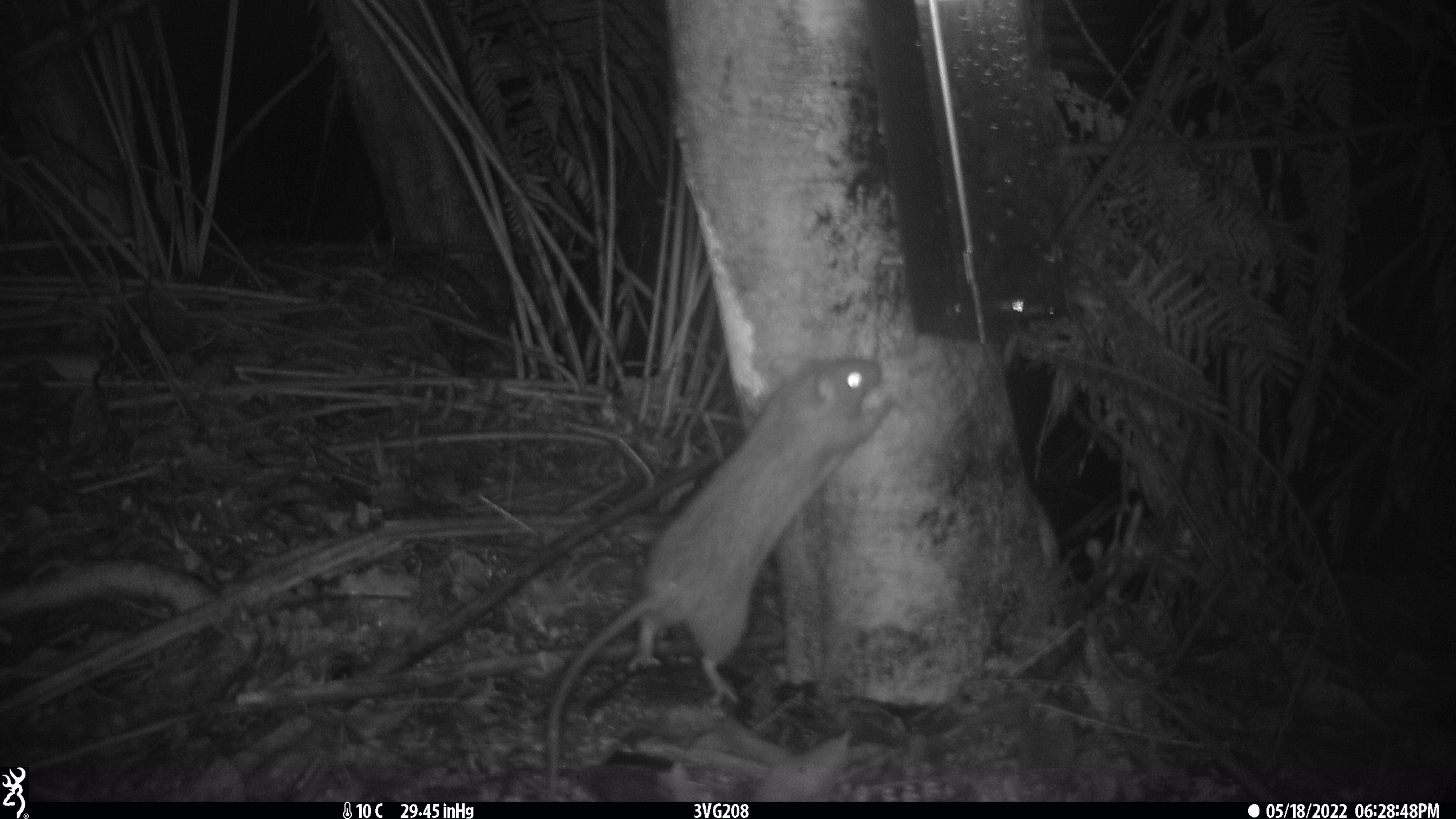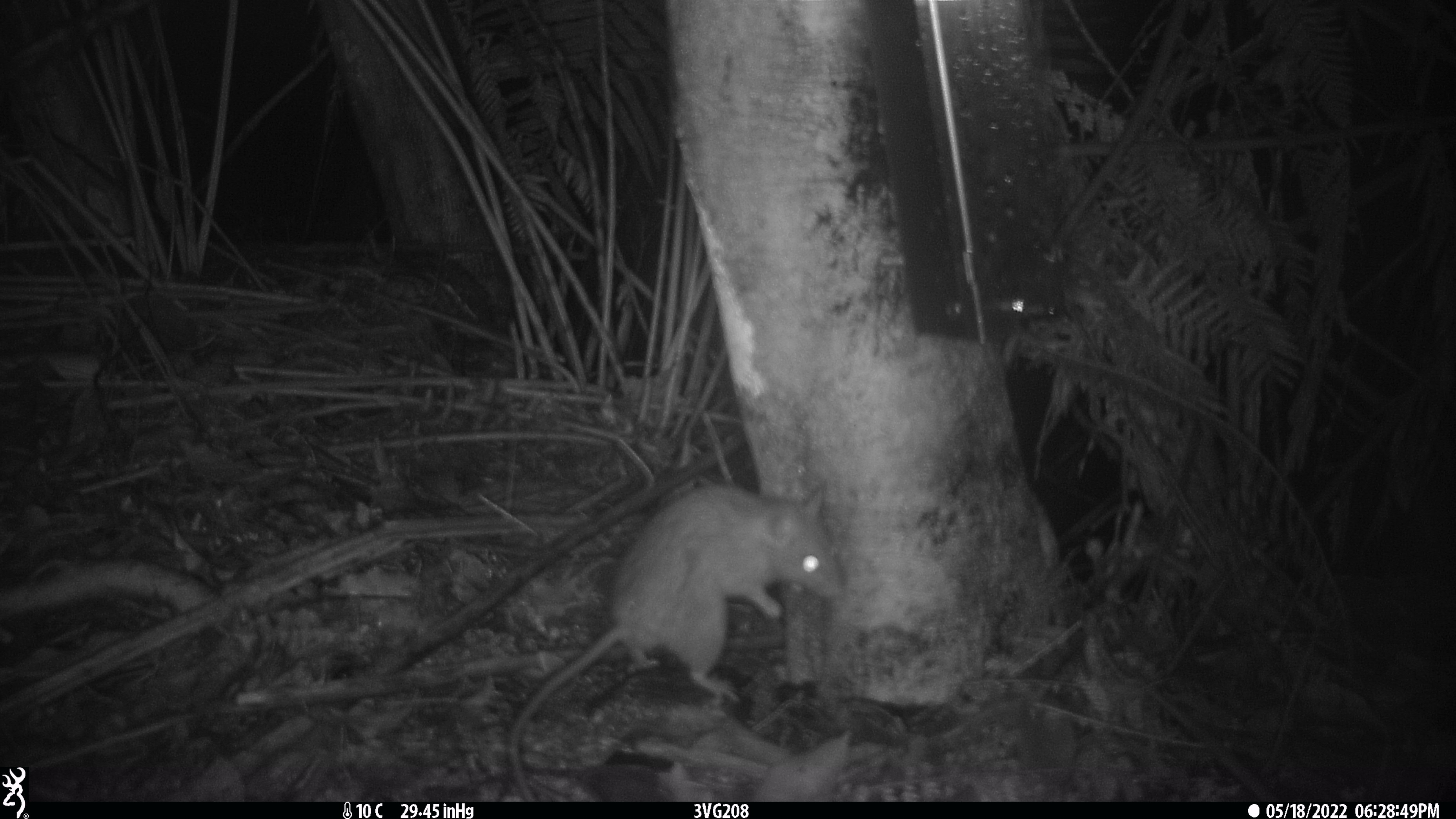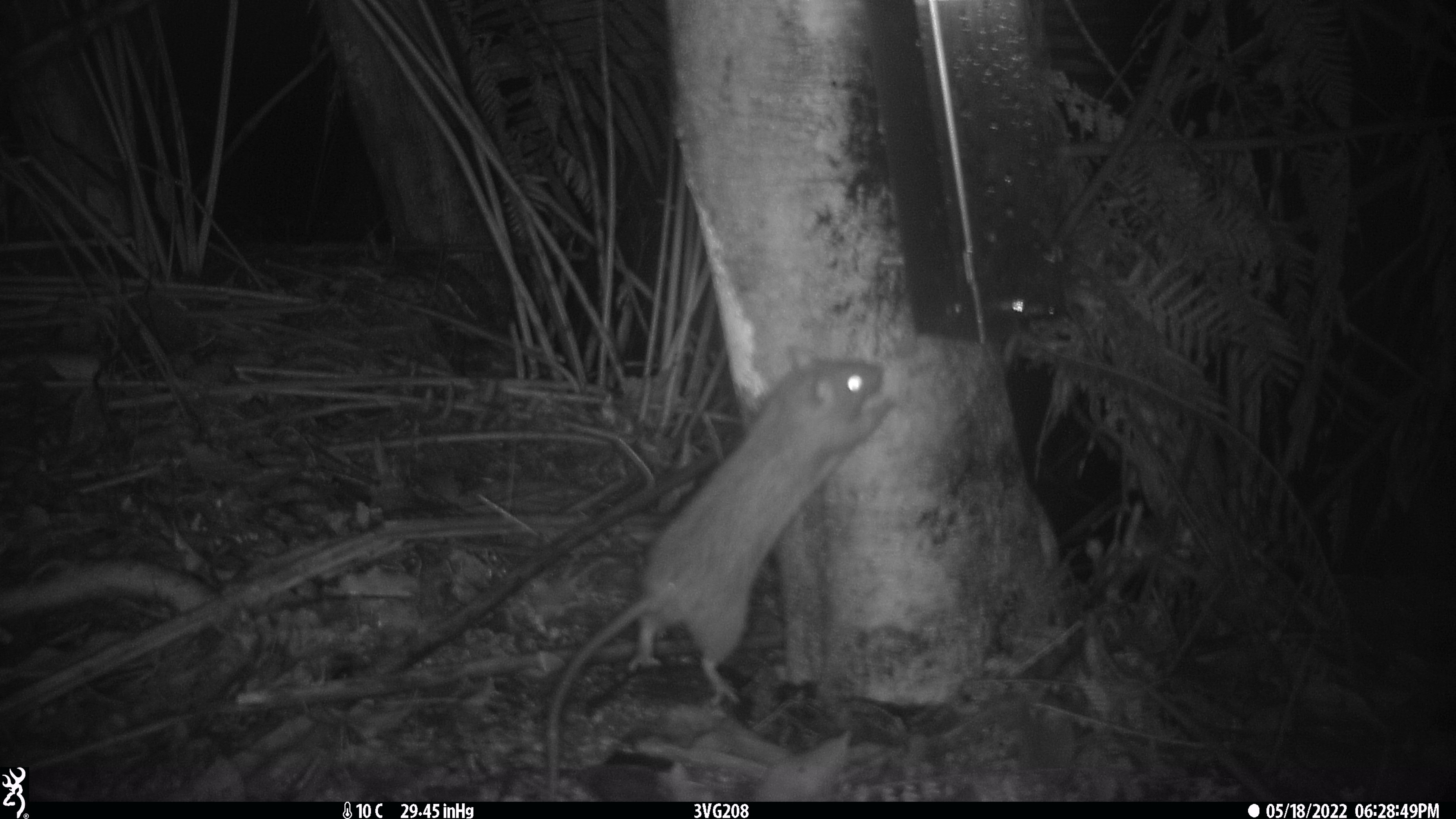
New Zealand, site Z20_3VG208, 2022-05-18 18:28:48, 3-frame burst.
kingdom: Animalia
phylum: Chordata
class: Mammalia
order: Rodentia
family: Muridae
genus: Rattus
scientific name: Rattus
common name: rat